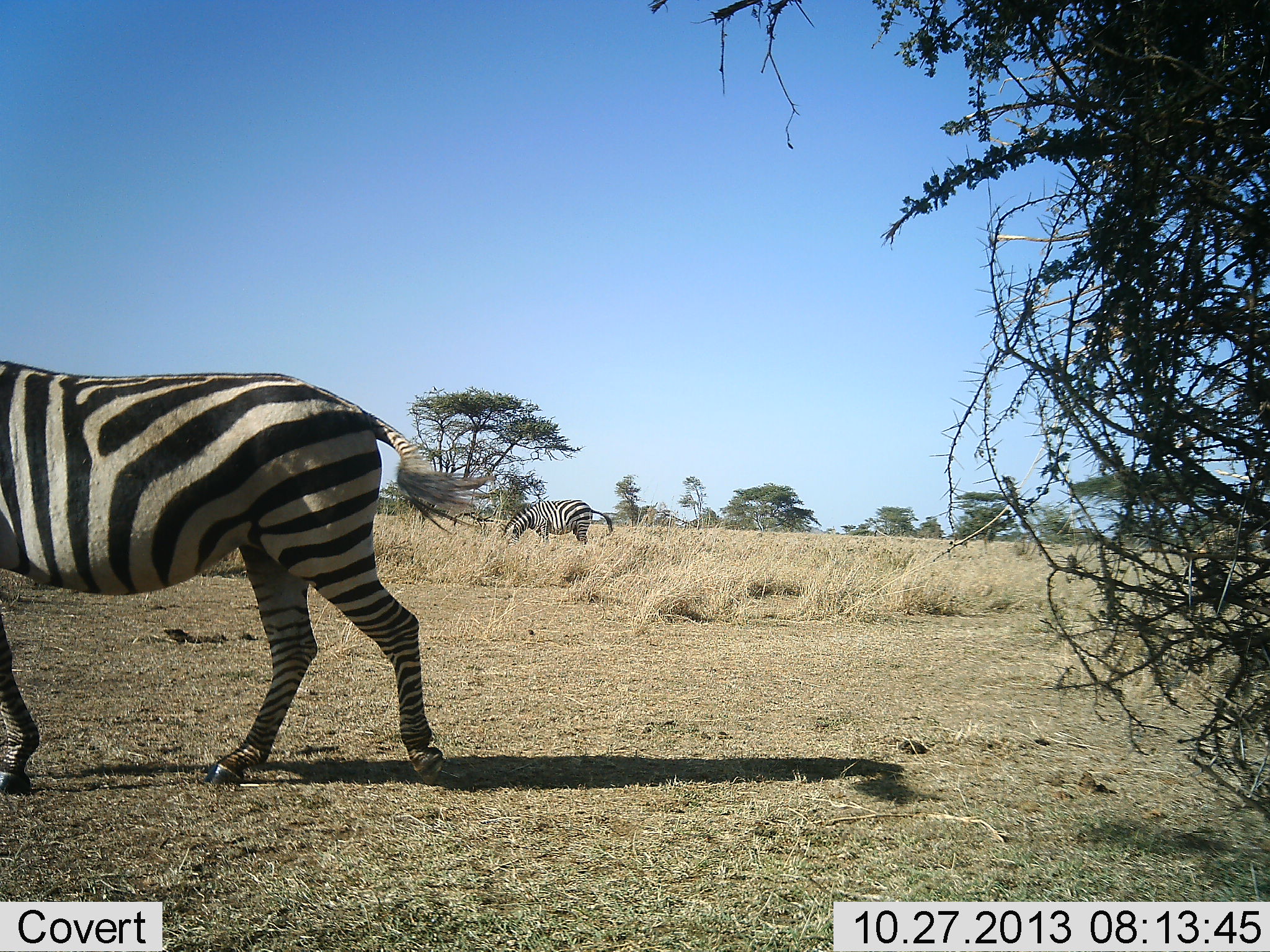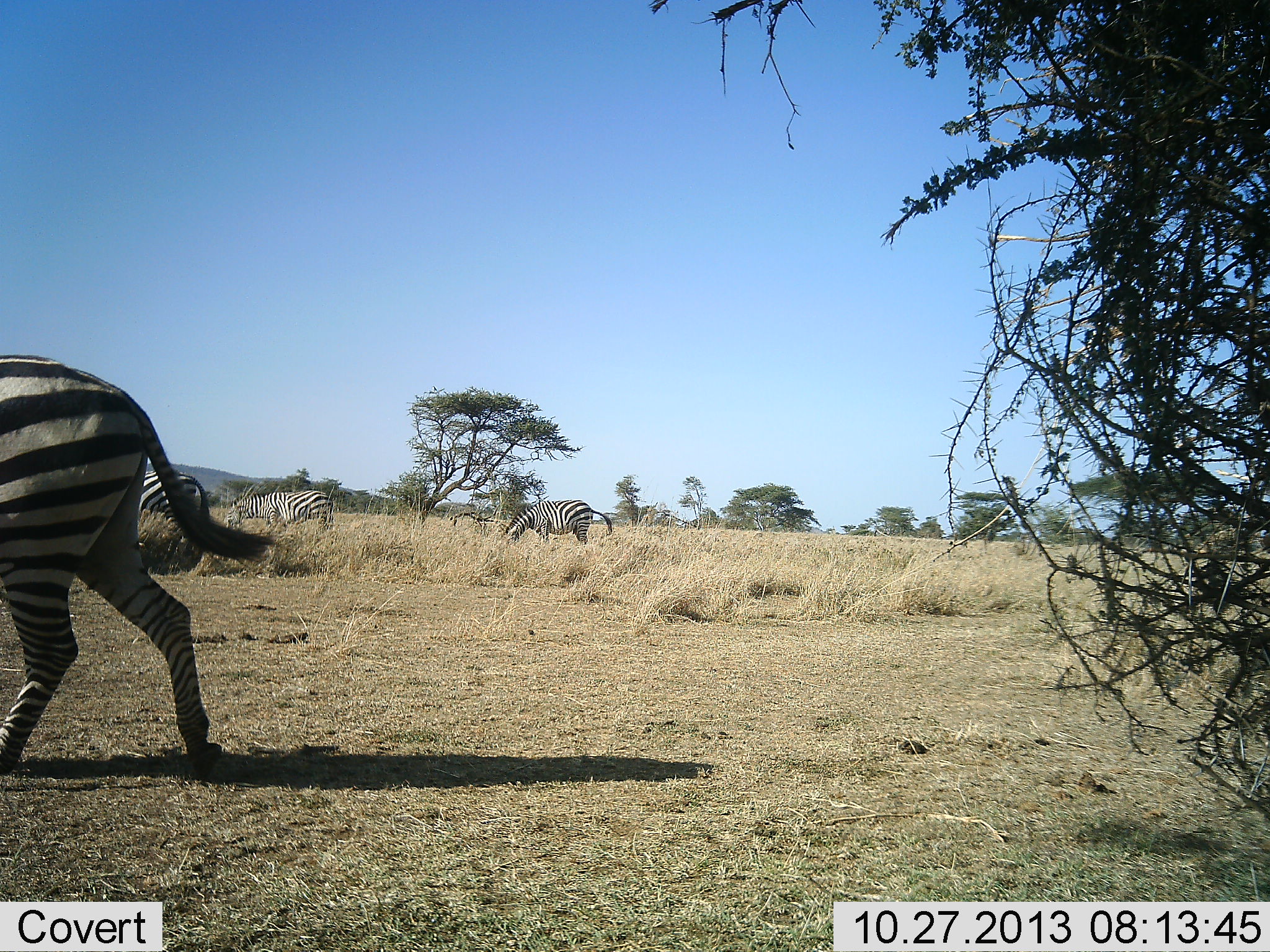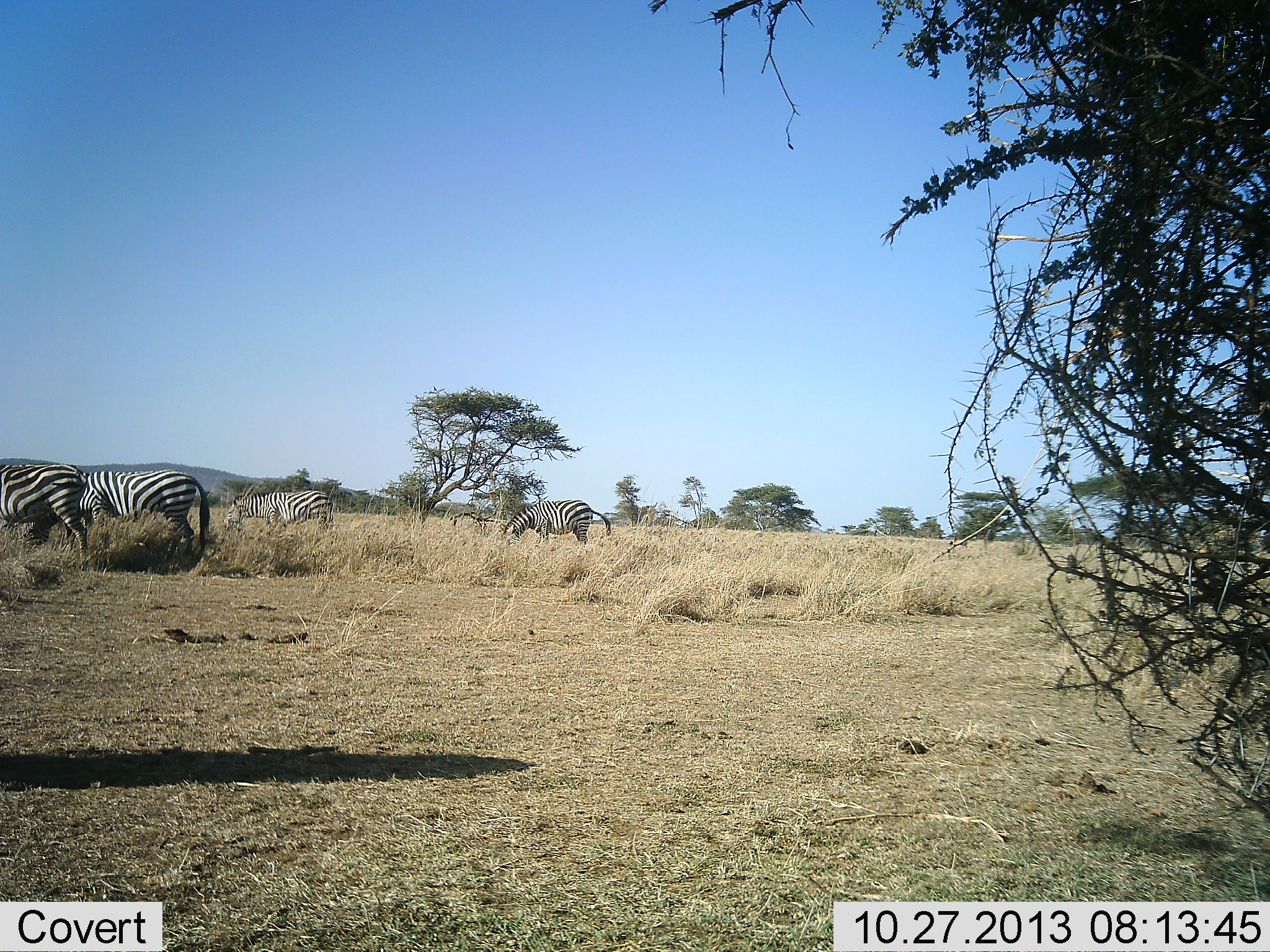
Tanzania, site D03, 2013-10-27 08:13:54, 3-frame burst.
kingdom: Animalia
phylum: Chordata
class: Mammalia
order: Perissodactyla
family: Equidae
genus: Equus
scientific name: Equus quagga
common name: plains zebra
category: zebra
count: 5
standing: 40%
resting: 0%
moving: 90%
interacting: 0%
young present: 0%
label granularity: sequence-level